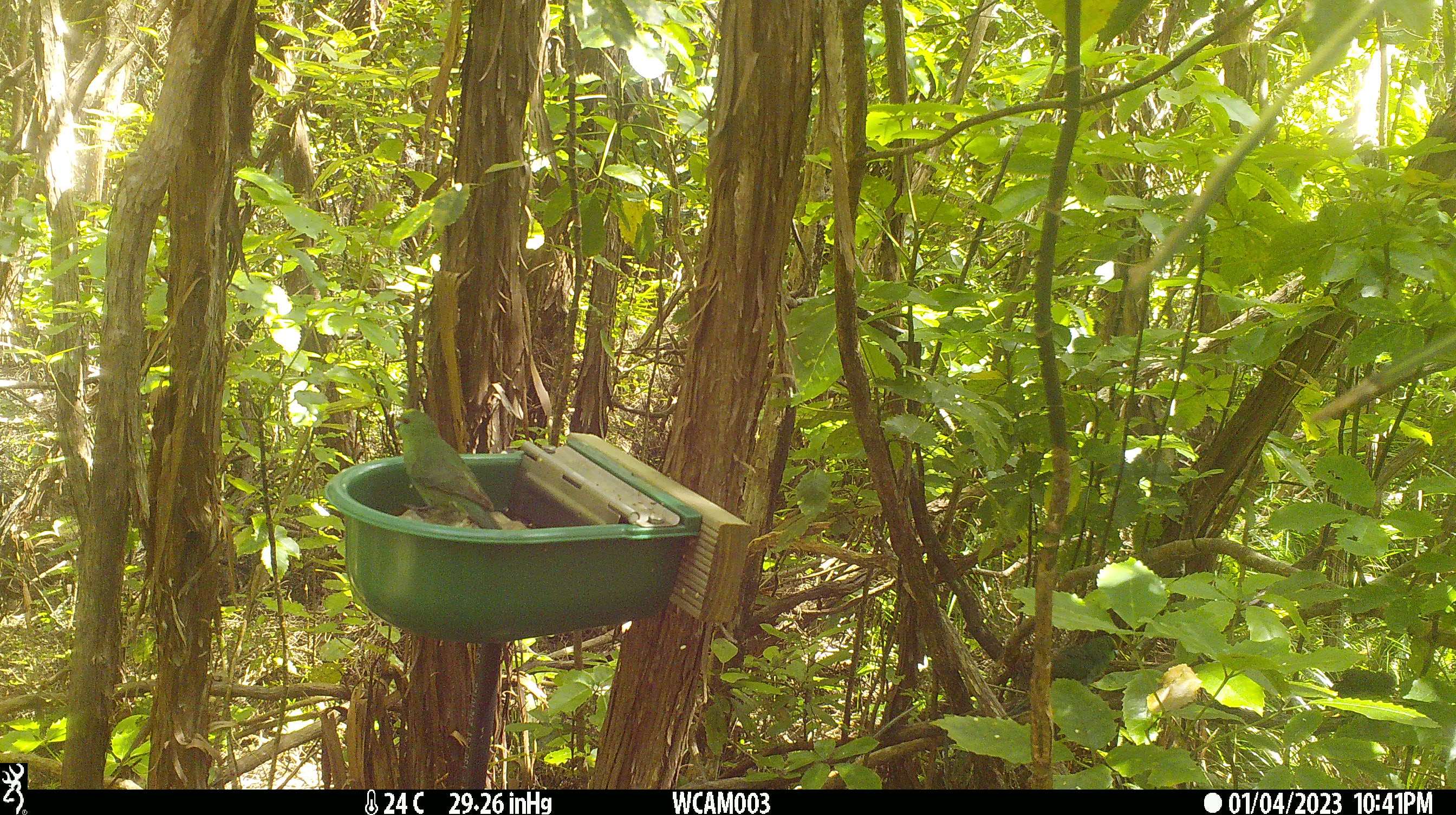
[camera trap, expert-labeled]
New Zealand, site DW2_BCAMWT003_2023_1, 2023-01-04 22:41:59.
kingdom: Animalia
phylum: Chordata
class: Aves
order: Psittaciformes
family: Psittaculidae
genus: Cyanoramphus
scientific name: Cyanoramphus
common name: parakeet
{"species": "parakeet (Cyanoramphus)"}